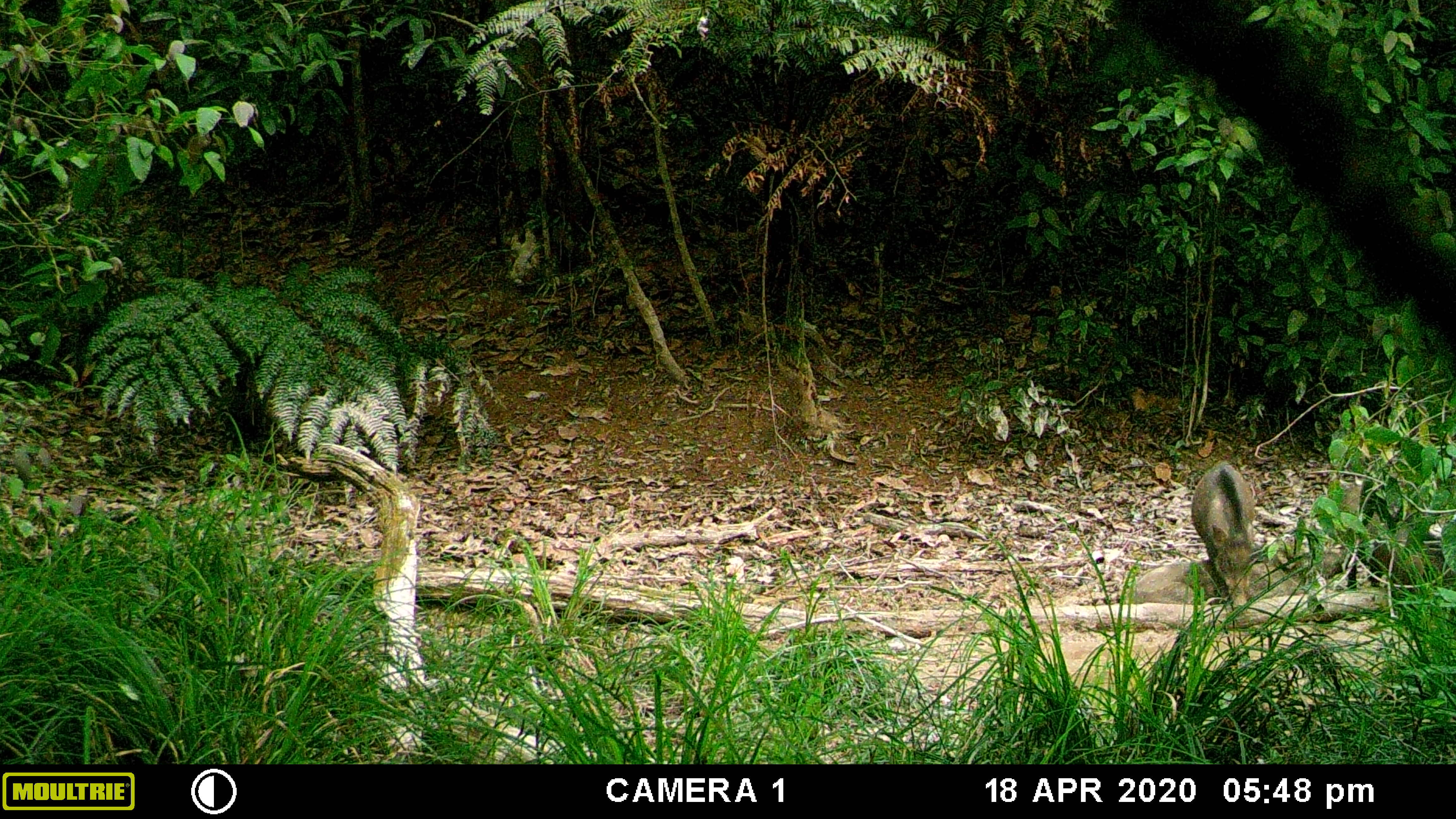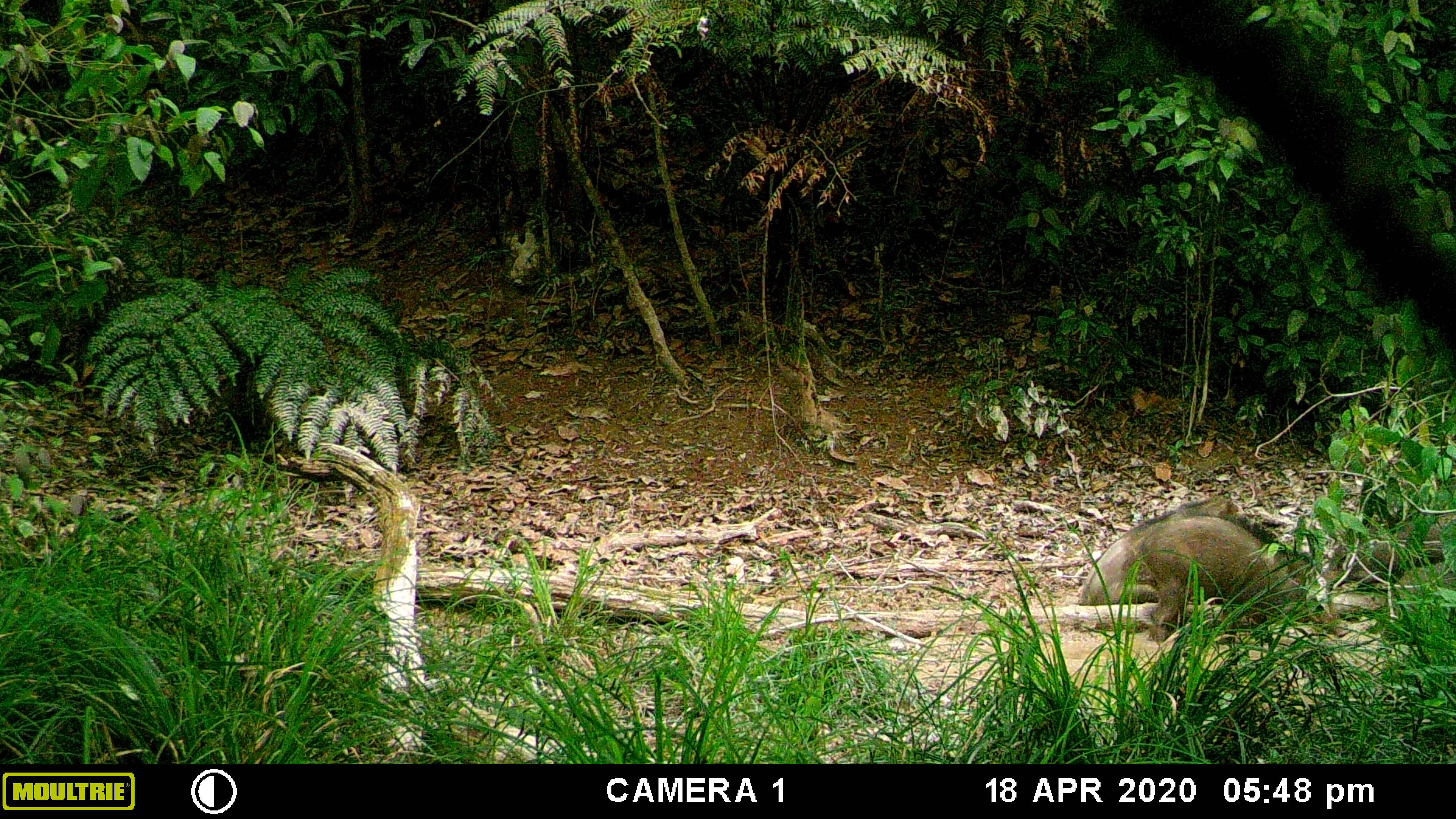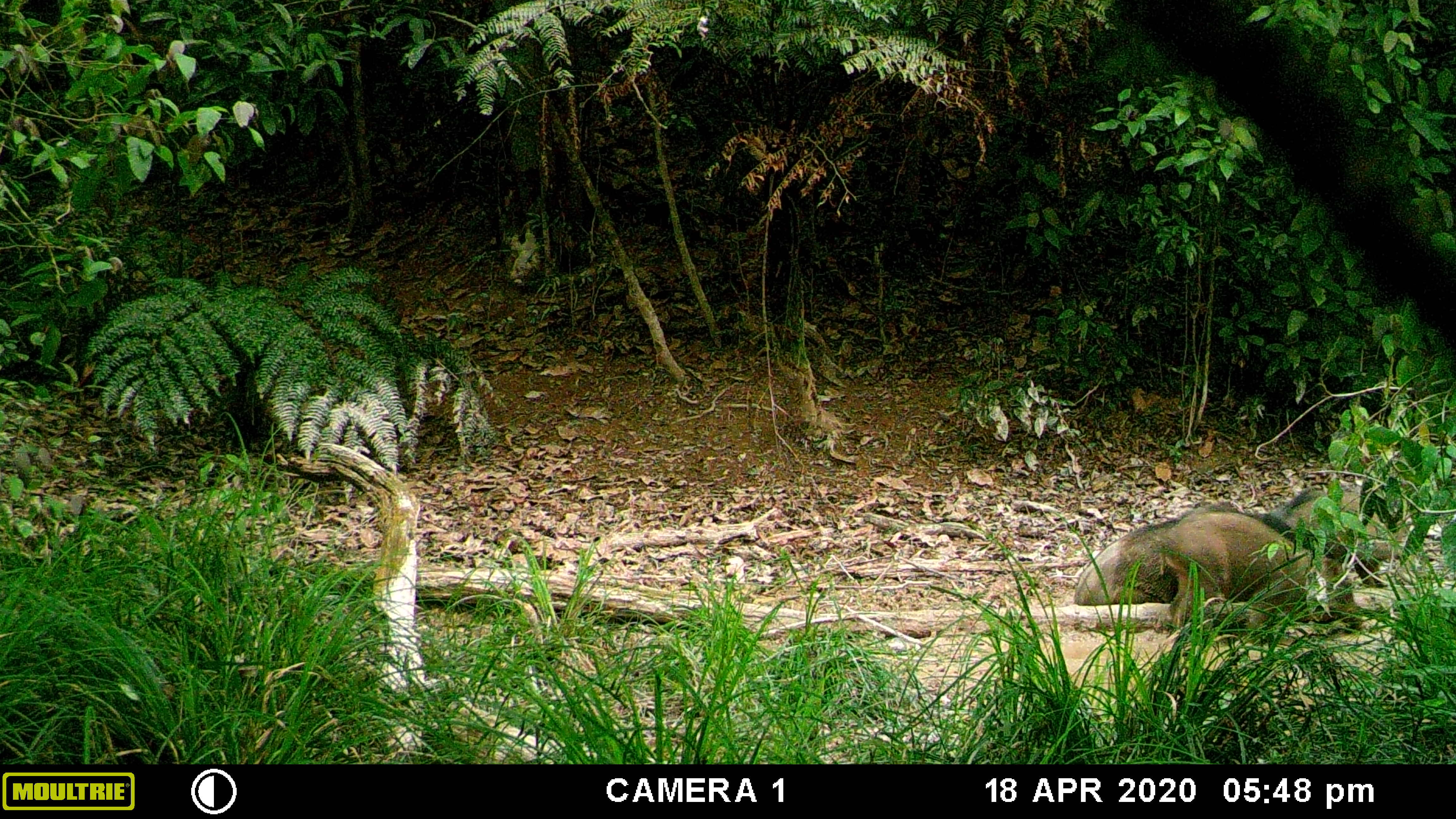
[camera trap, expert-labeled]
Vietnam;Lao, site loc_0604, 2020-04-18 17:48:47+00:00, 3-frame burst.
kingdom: Animalia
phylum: Chordata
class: Mammalia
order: Artiodactyla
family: Suidae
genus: Sus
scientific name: Sus scrofa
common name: eurasian wild pig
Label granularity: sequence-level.